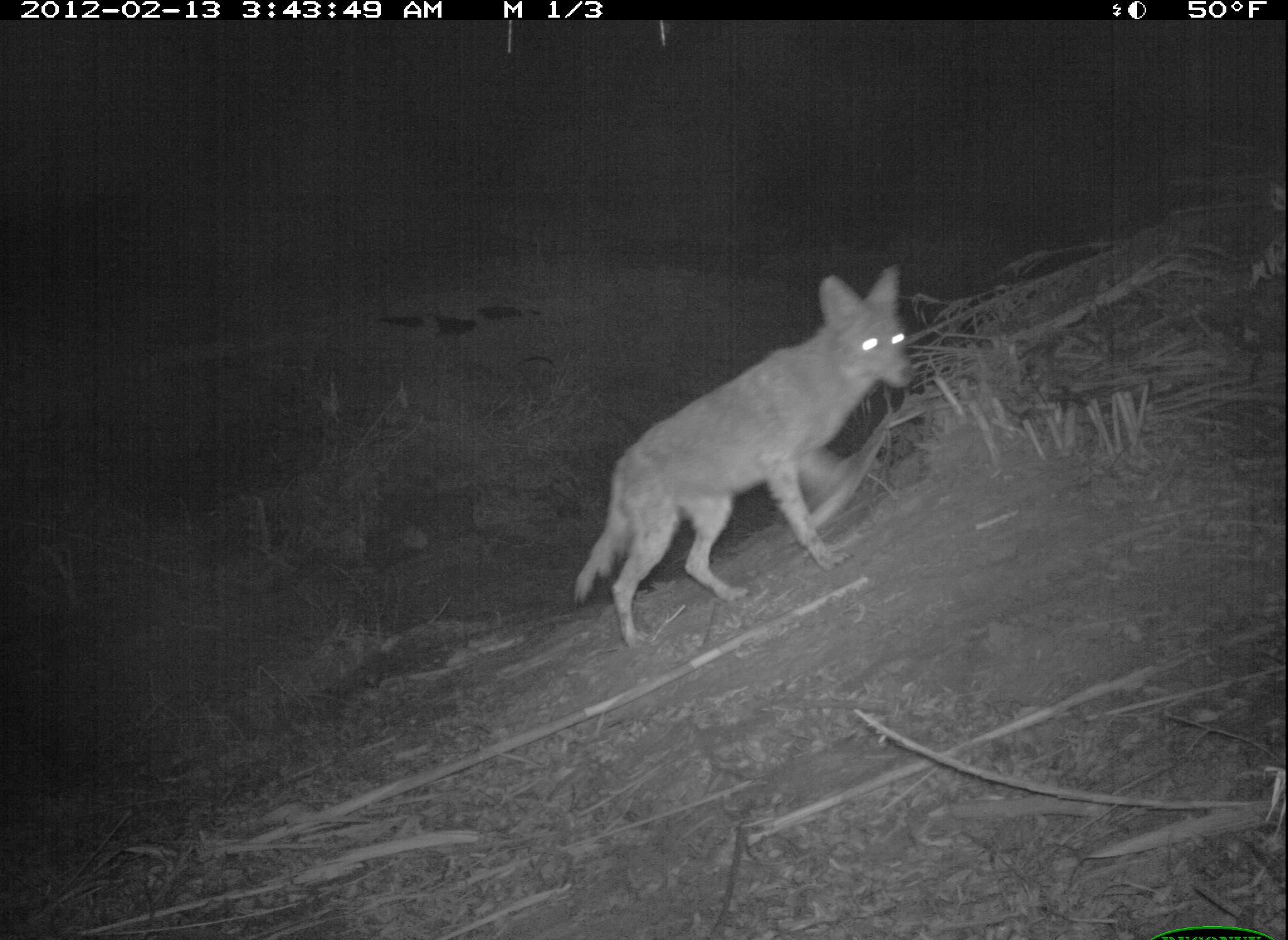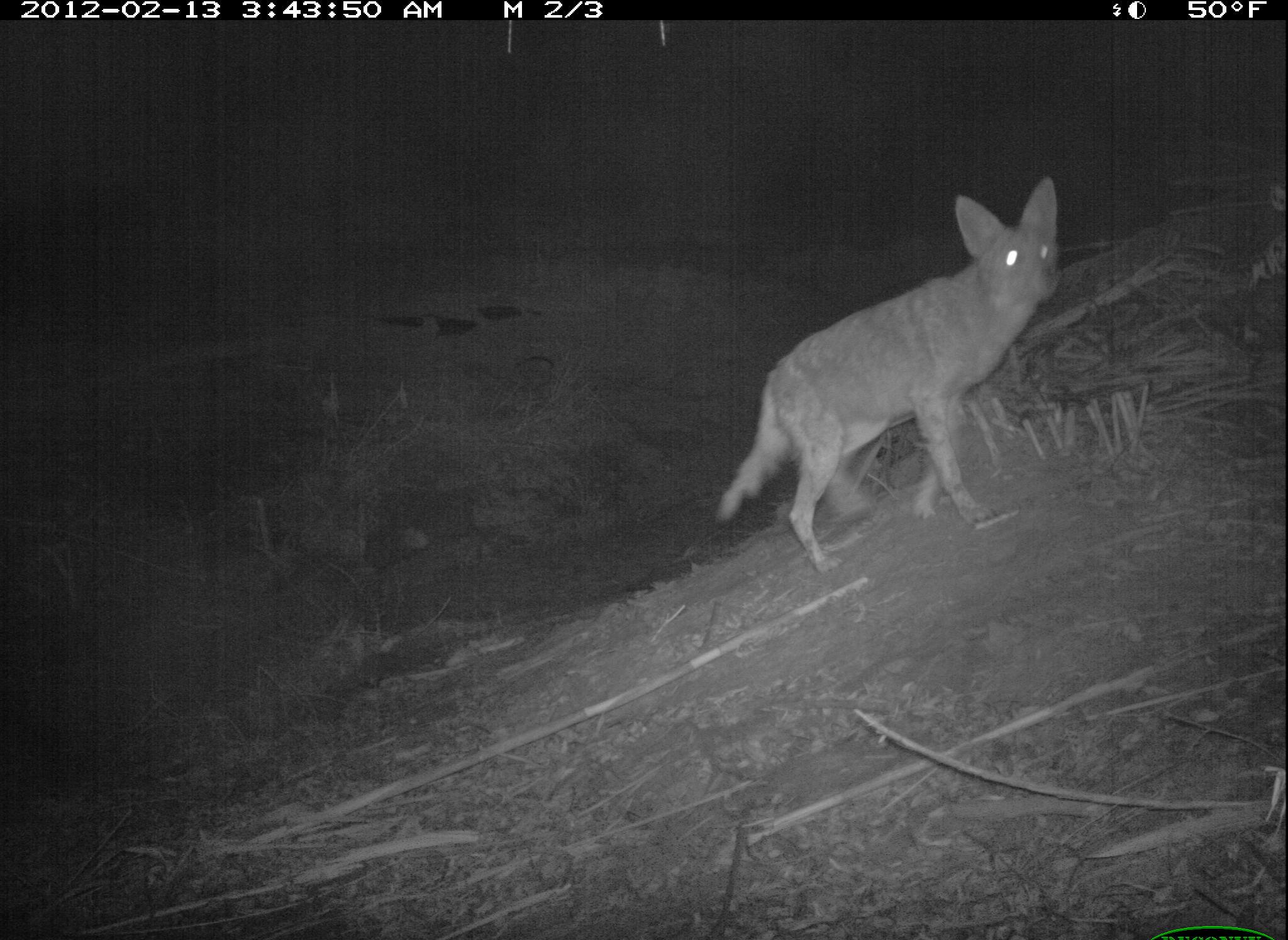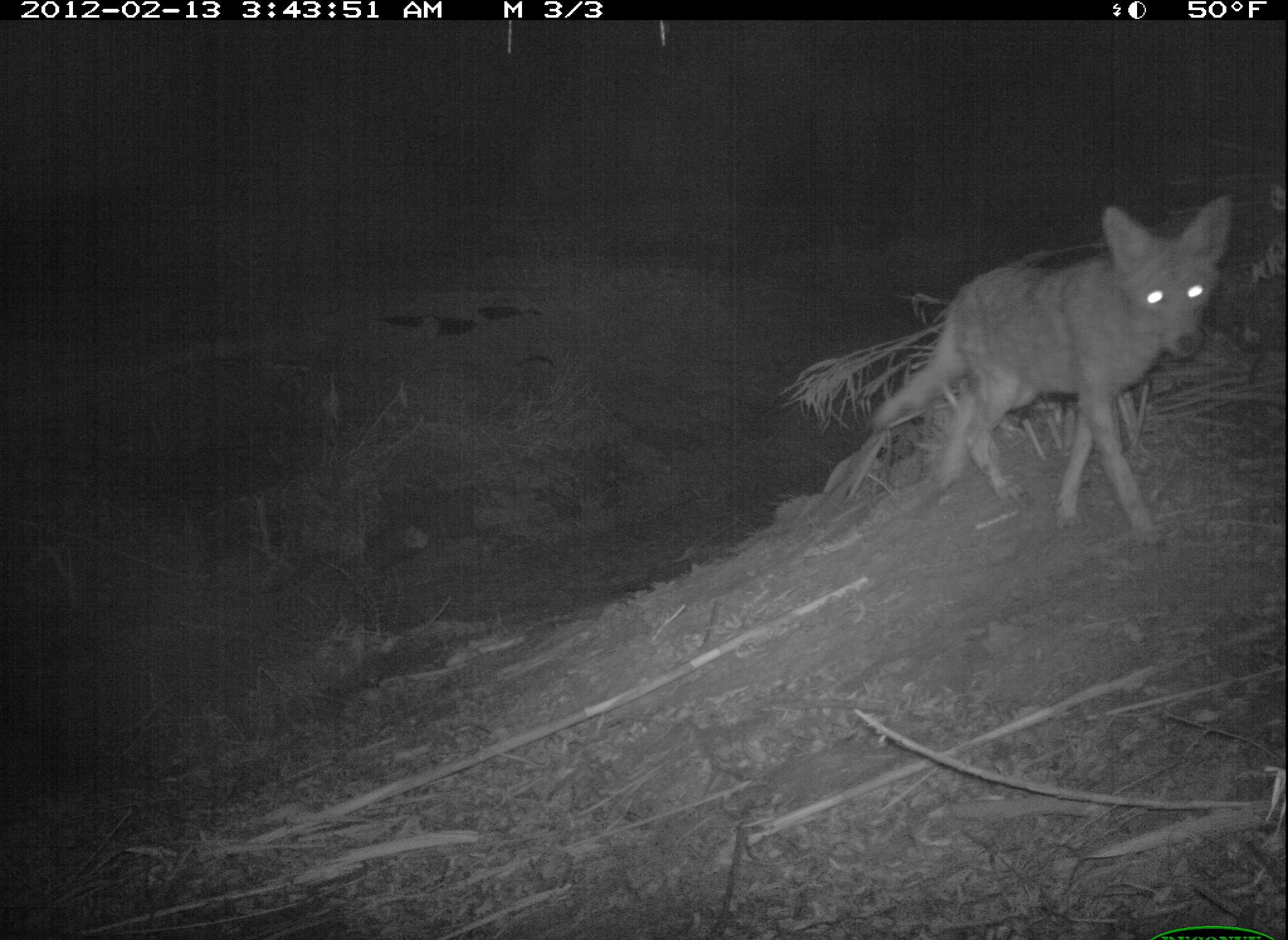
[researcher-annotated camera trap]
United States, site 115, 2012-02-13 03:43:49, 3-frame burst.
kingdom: Animalia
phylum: Chordata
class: Mammalia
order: Carnivora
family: Canidae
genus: Canis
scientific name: Canis latrans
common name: coyote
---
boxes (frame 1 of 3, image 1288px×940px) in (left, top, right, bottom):
coyote: (547, 254, 940, 664)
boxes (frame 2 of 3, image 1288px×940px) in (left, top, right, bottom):
coyote: (705, 168, 1087, 583)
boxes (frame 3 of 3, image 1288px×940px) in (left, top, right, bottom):
coyote: (861, 185, 1254, 546)